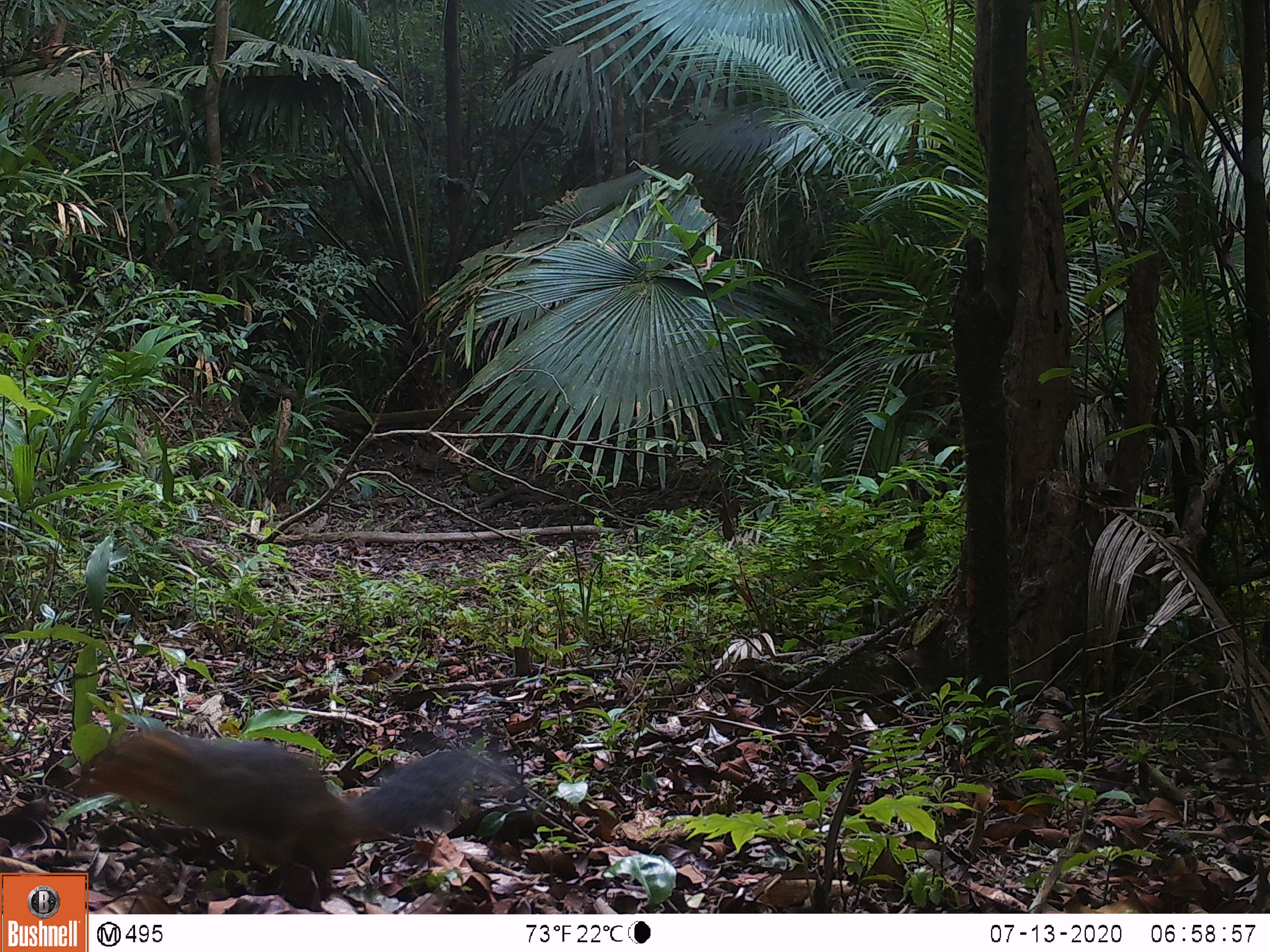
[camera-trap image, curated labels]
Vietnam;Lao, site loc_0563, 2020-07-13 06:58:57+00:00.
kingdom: Animalia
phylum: Chordata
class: Mammalia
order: Rodentia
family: Sciuridae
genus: Dremomys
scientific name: Dremomys rufigenis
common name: red-cheeked squirrel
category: red cheeked squirrel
Red cheeked squirrel (red-cheeked squirrel) (Dremomys rufigenis). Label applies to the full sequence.